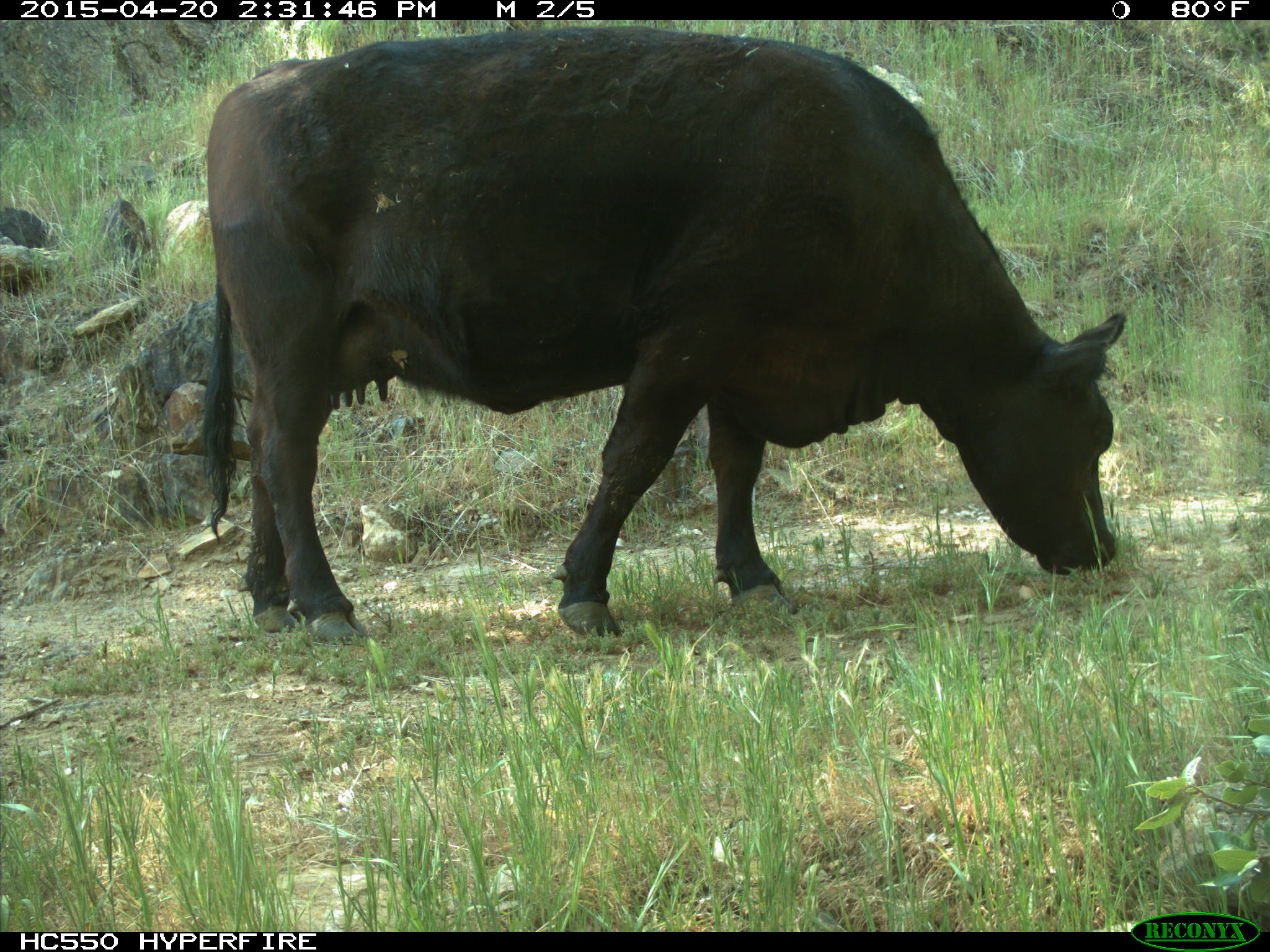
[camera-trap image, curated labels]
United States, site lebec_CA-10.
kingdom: Animalia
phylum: Chordata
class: Mammalia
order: Artiodactyla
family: Bovidae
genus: Bos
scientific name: Bos taurus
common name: domestic cow